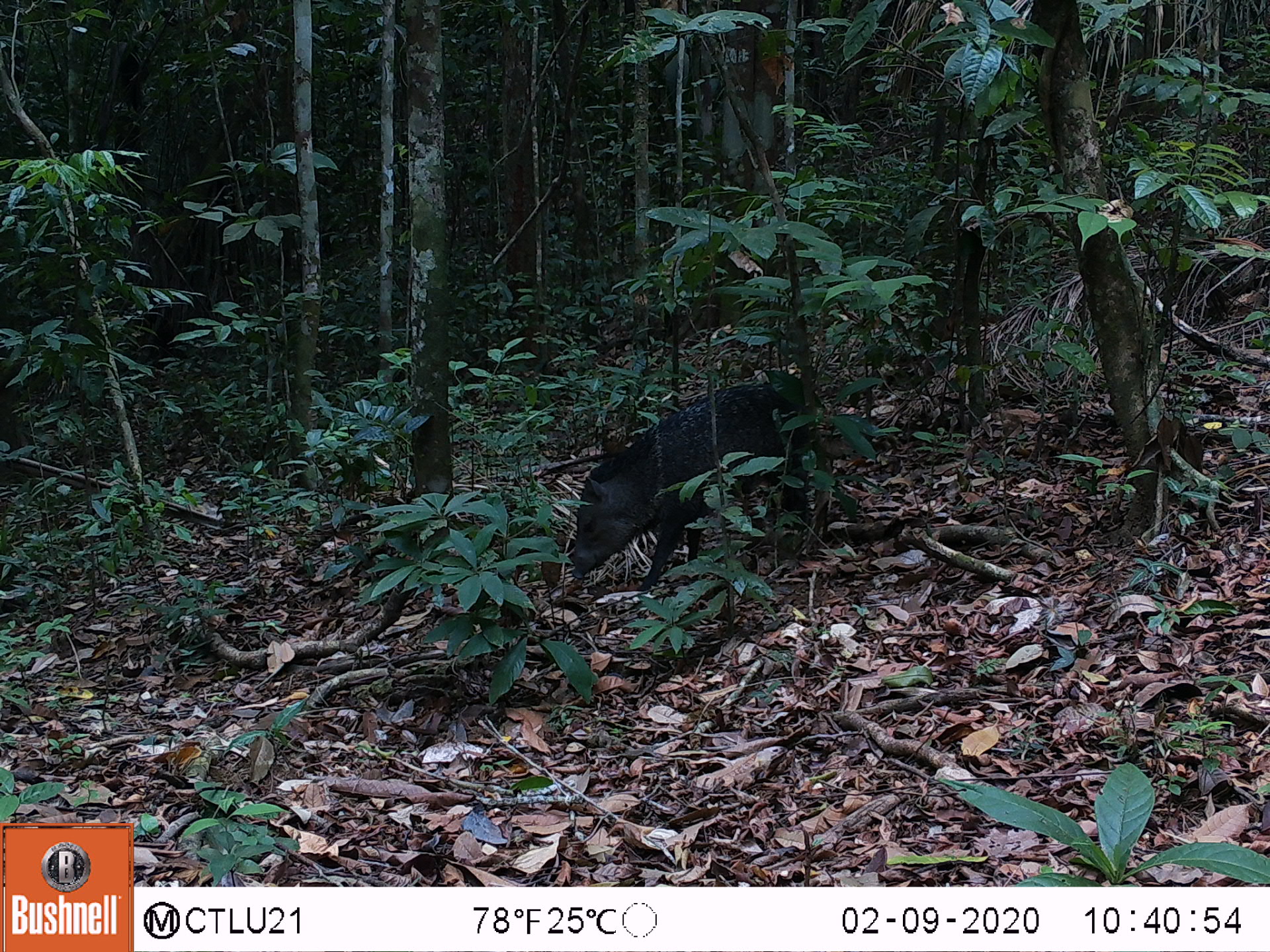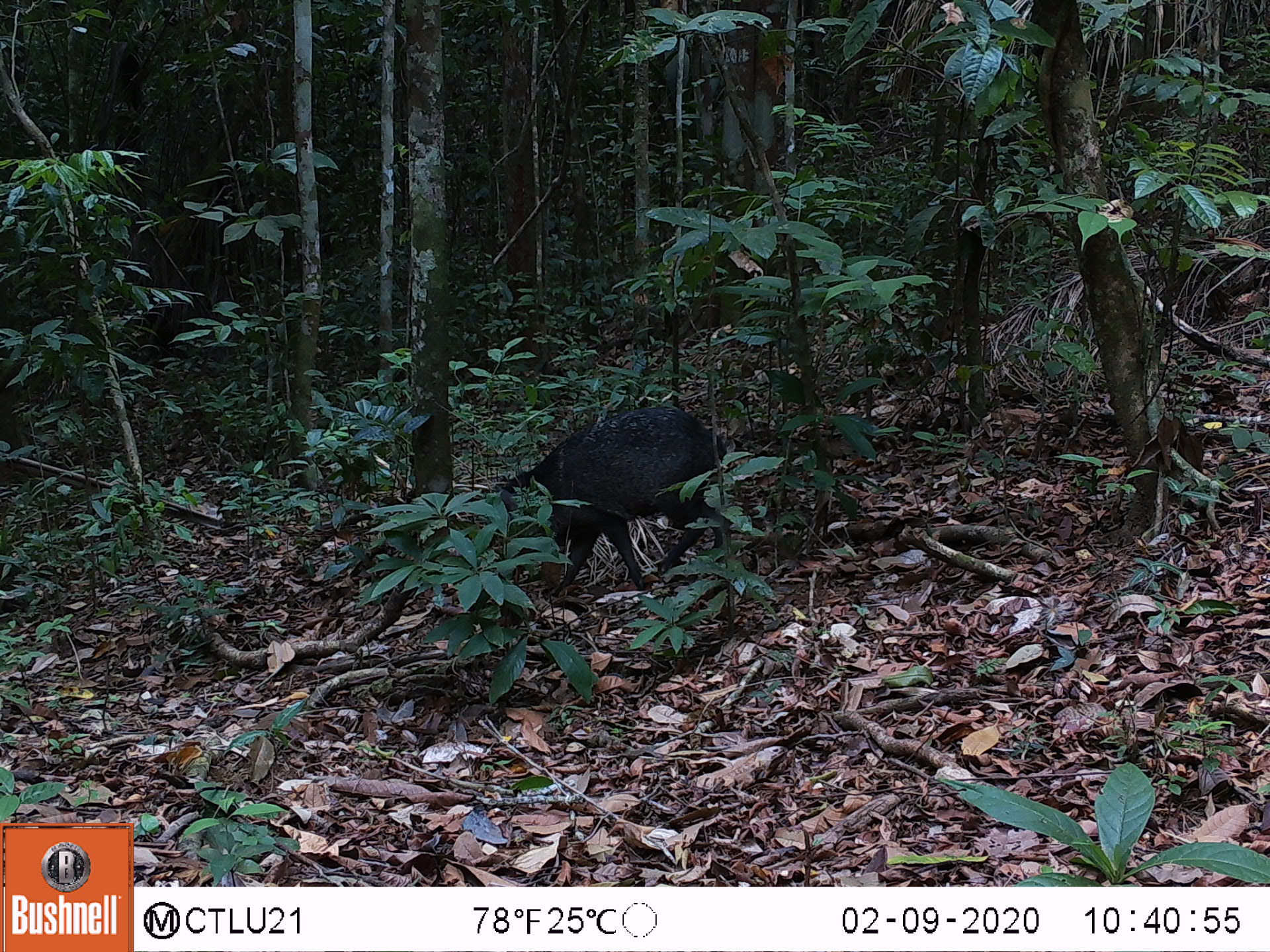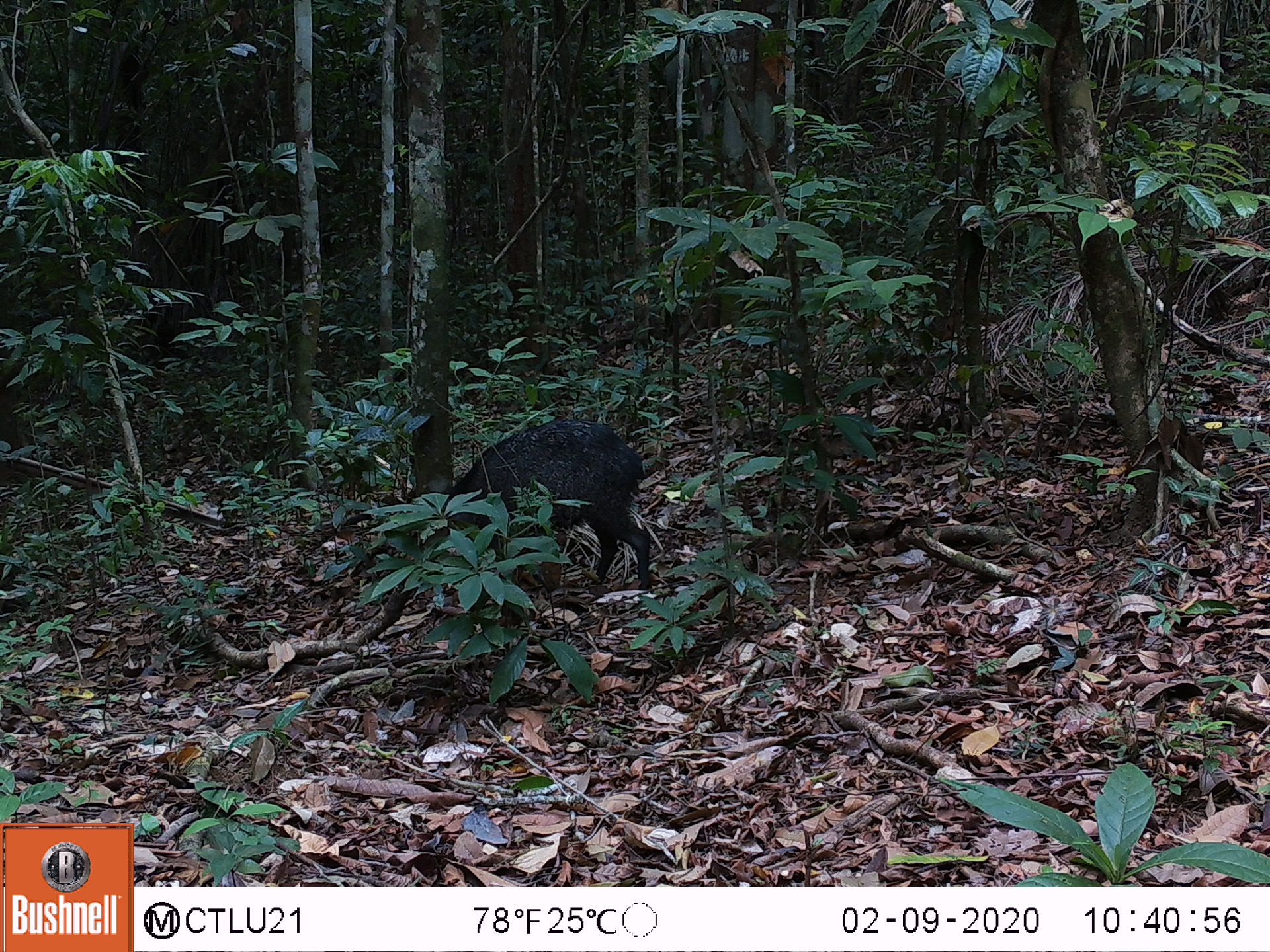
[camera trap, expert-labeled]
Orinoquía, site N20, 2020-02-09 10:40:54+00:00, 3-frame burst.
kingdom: Animalia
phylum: Chordata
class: Mammalia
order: Artiodactyla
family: Tayassuidae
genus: Pecari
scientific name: Pecari tajacu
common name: collared peccary